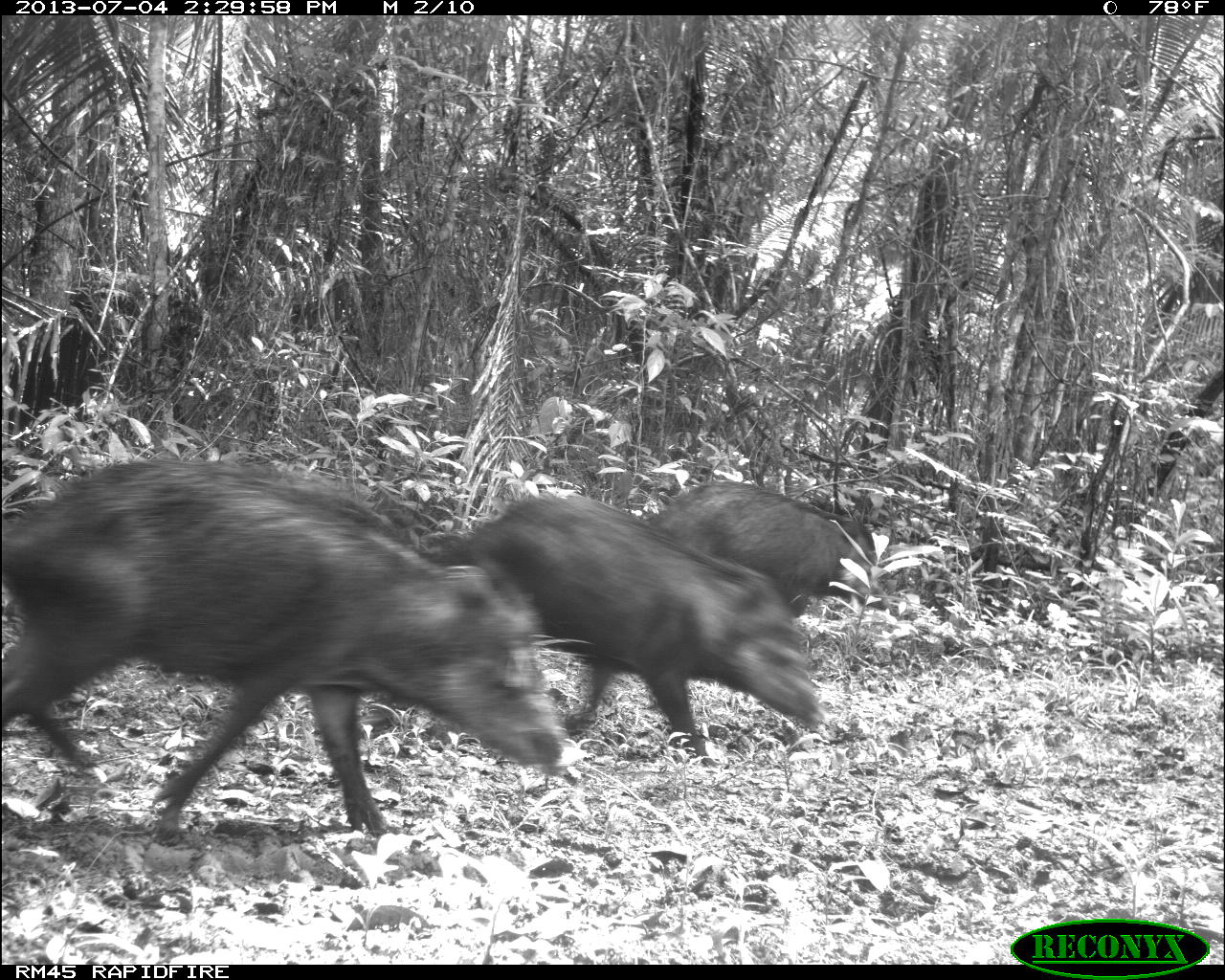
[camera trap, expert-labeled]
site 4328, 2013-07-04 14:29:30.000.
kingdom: Animalia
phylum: Chordata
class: Mammalia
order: Artiodactyla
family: Tayassuidae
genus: Tayassu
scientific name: Tayassu pecari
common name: white-lipped peccary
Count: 44.